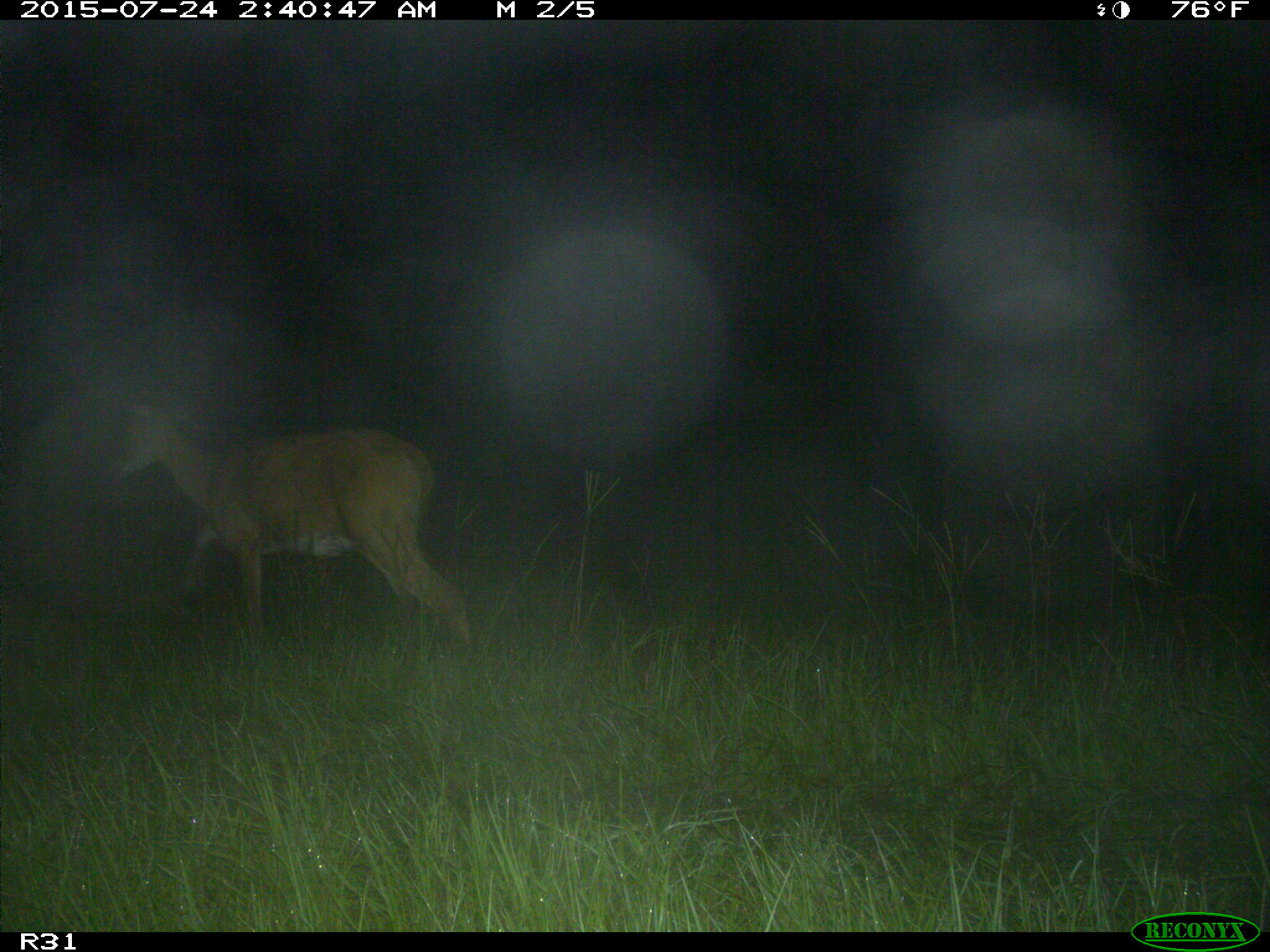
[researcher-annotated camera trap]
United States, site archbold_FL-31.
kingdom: Animalia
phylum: Chordata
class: Mammalia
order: Artiodactyla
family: Cervidae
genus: Odocoileus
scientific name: Odocoileus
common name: deer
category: unidentified deer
Unidentified deer (deer) (Odocoileus).